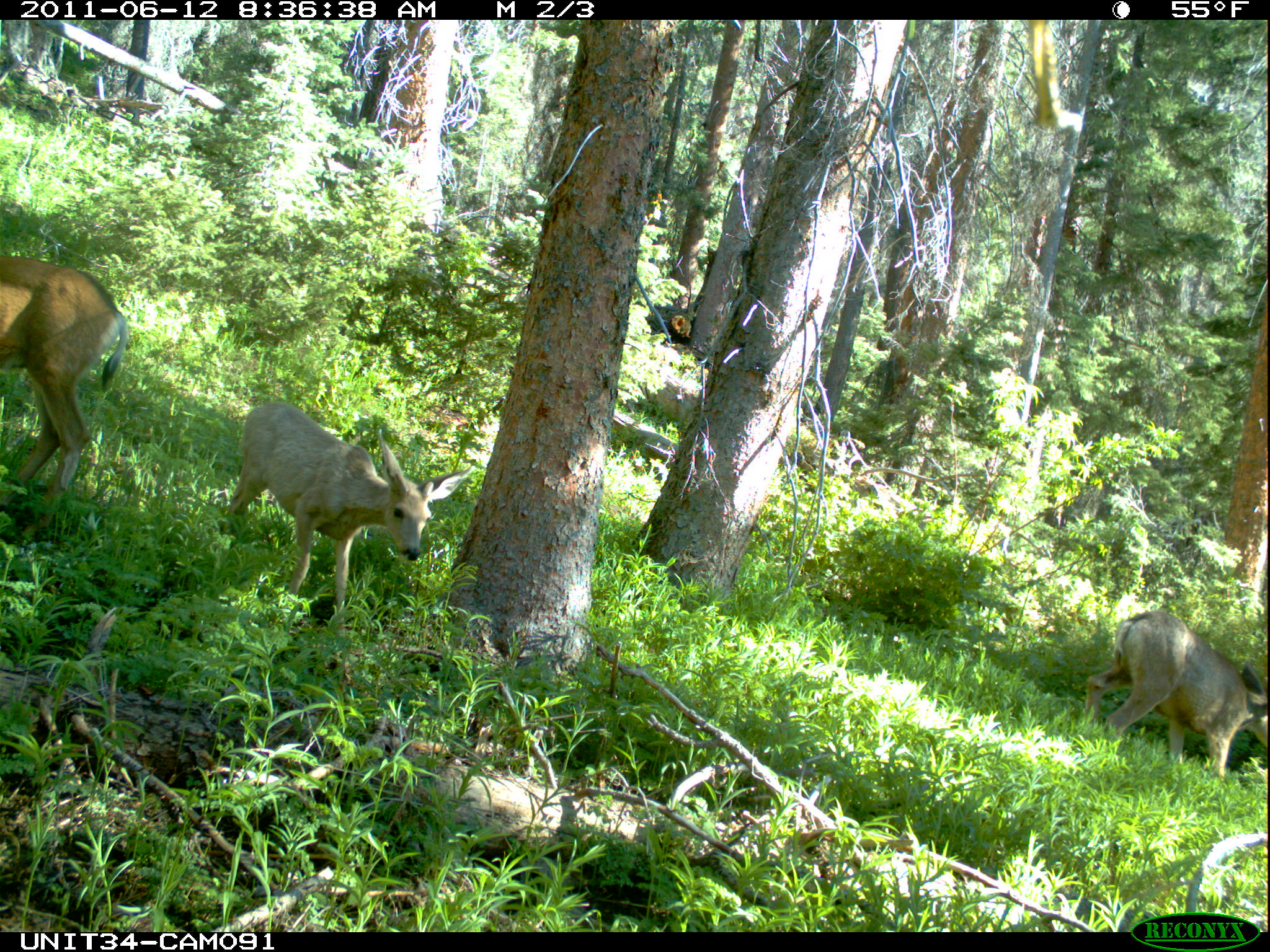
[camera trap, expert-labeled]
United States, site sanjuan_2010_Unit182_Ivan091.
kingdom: Animalia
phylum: Chordata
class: Mammalia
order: Artiodactyla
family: Cervidae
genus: Odocoileus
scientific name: Odocoileus hemionus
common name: mule deer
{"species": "Odocoileus hemionus (mule deer)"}